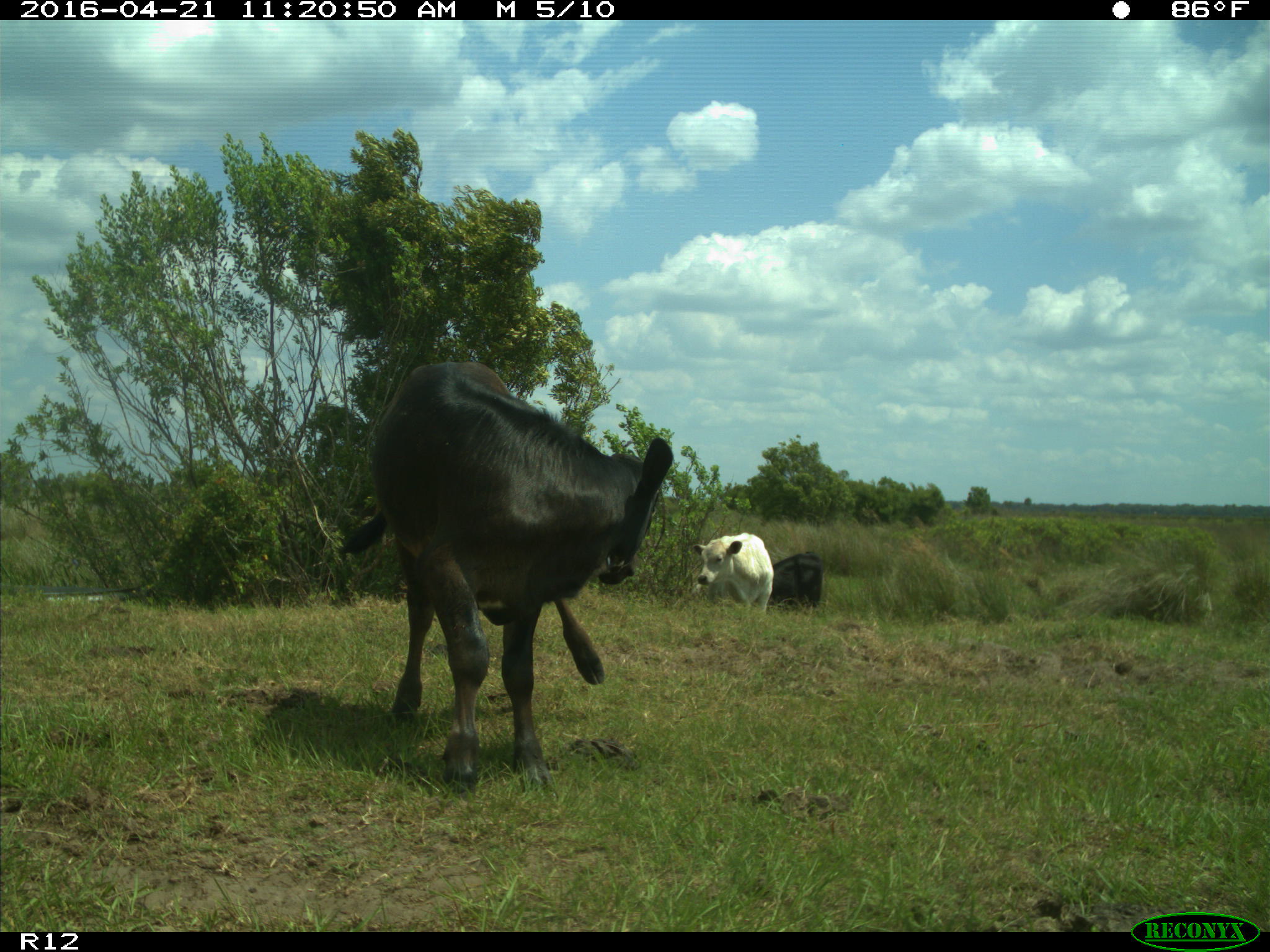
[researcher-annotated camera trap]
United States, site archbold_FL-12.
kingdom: Animalia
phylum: Chordata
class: Mammalia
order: Artiodactyla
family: Bovidae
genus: Bos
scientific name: Bos taurus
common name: domestic cow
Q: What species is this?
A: Bos taurus (domestic cow).